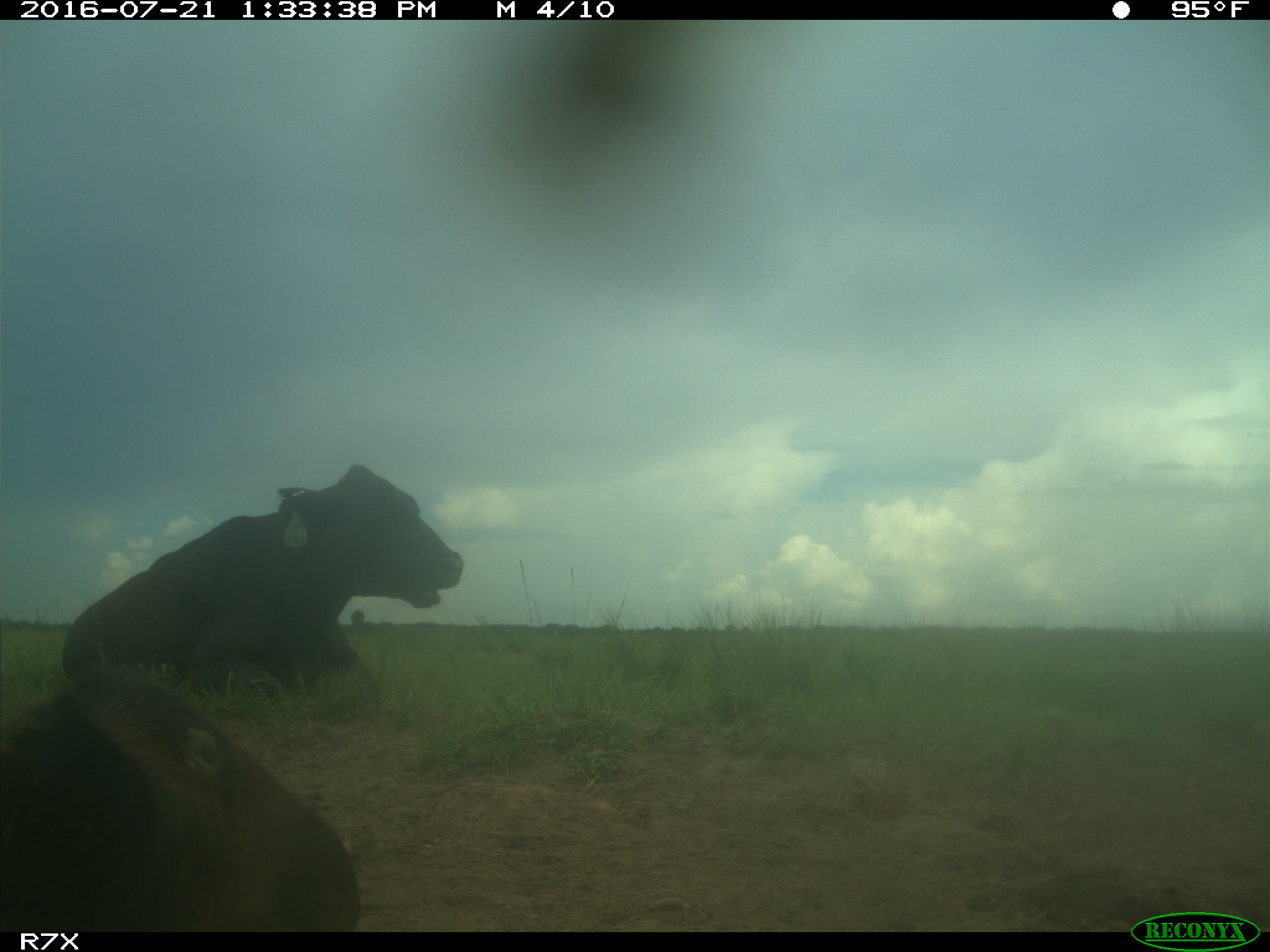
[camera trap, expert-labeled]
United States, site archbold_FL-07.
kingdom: Animalia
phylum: Chordata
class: Mammalia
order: Artiodactyla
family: Bovidae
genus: Bos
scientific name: Bos taurus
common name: domestic cow